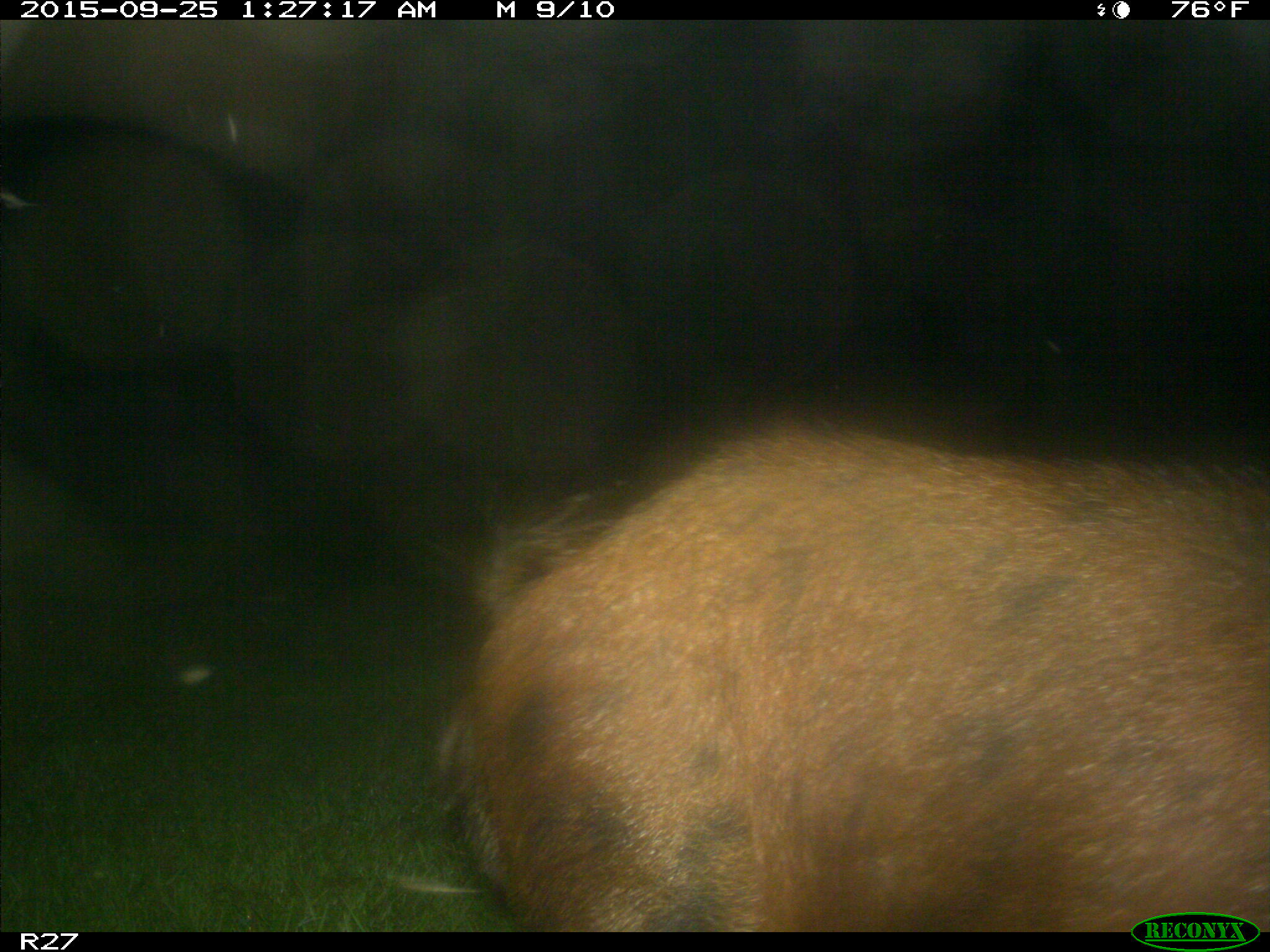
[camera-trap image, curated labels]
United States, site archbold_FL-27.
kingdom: Animalia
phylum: Chordata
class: Mammalia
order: Artiodactyla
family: Suidae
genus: Sus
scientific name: Sus scrofa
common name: wild boar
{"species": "Sus scrofa (wild boar)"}